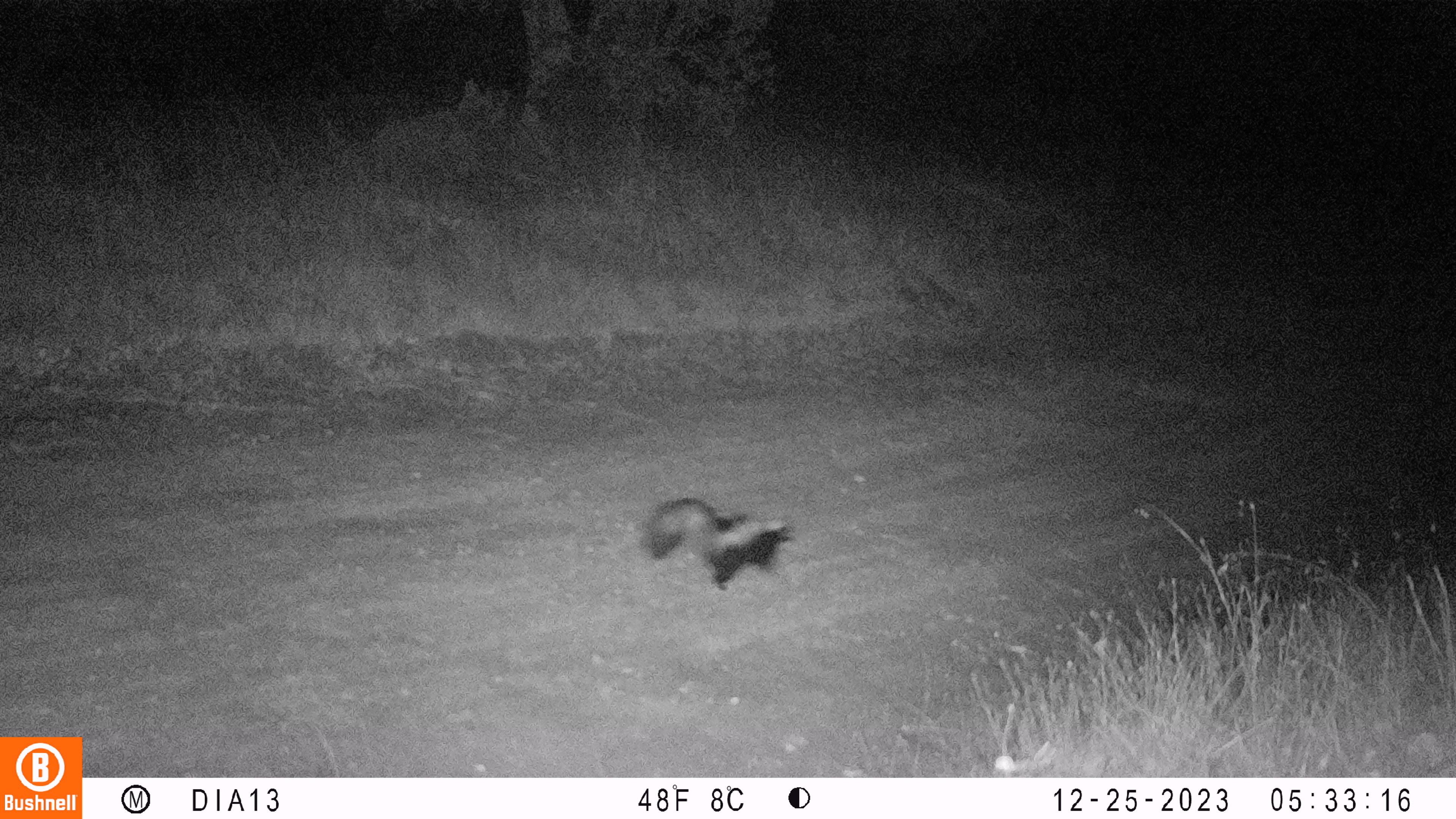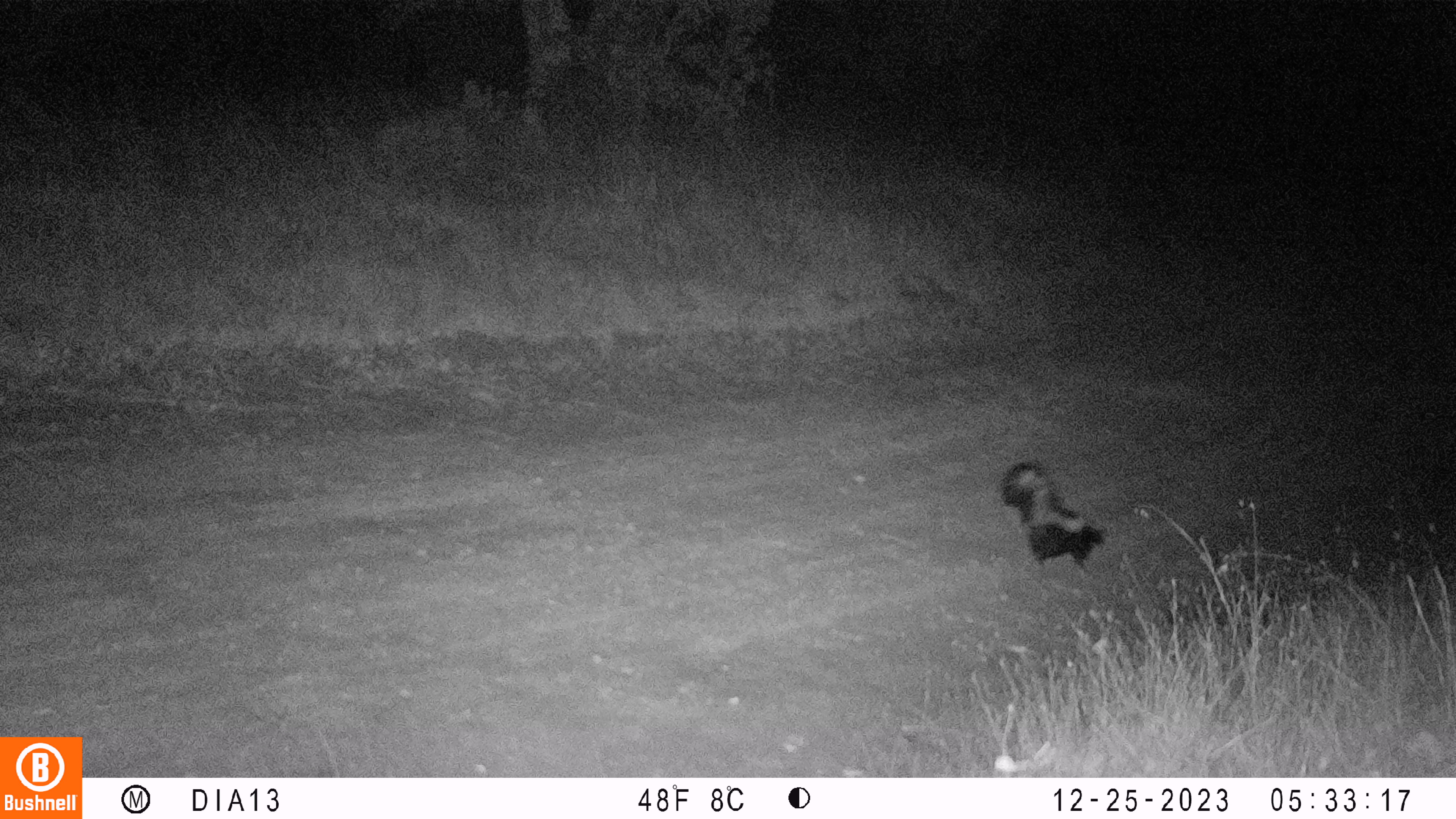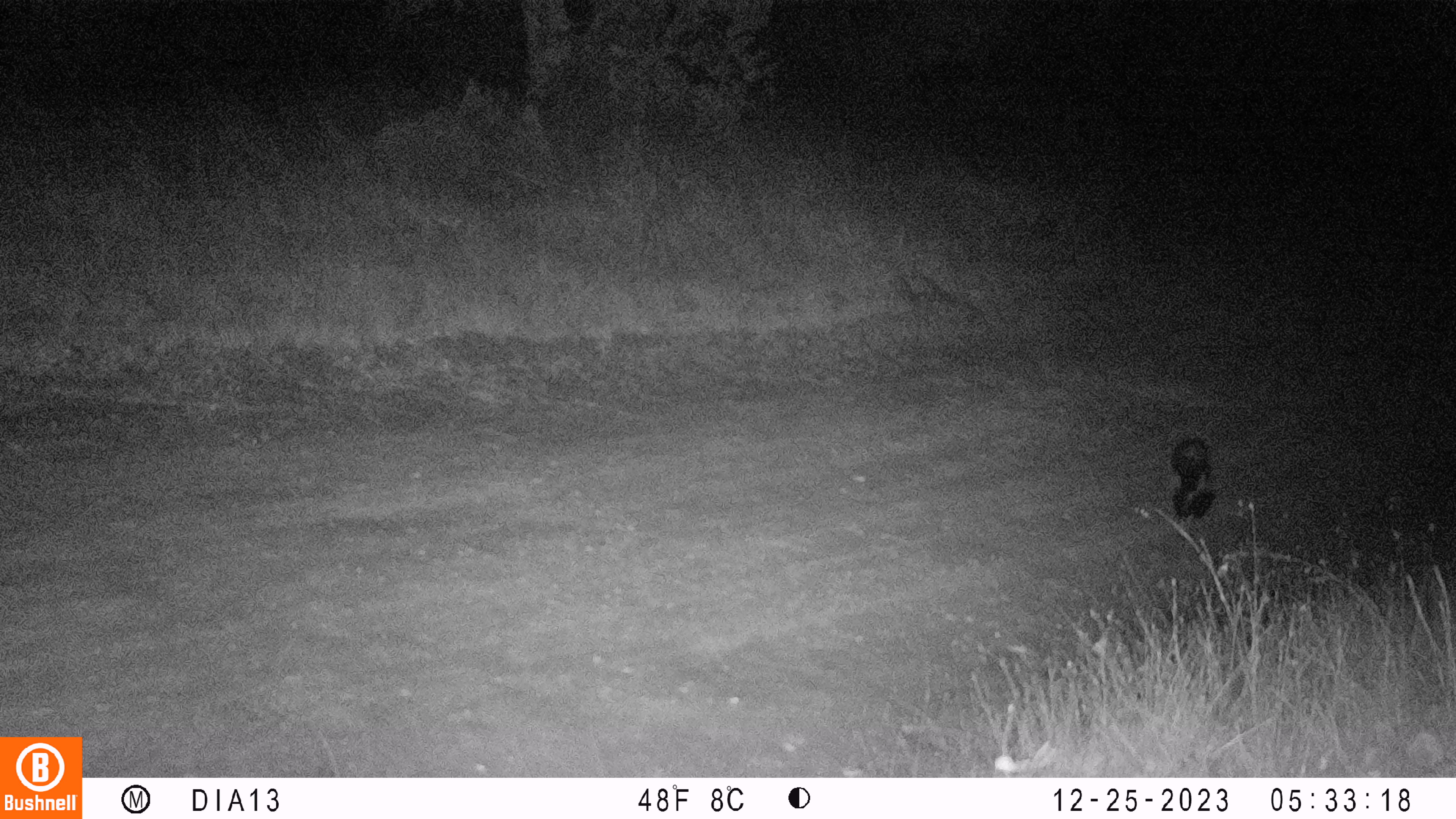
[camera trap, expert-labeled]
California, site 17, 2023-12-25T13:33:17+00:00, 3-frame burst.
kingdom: Animalia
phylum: Chordata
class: Mammalia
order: Carnivora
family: Mephitidae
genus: Mephitis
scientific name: Mephitis mephitis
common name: striped skunk